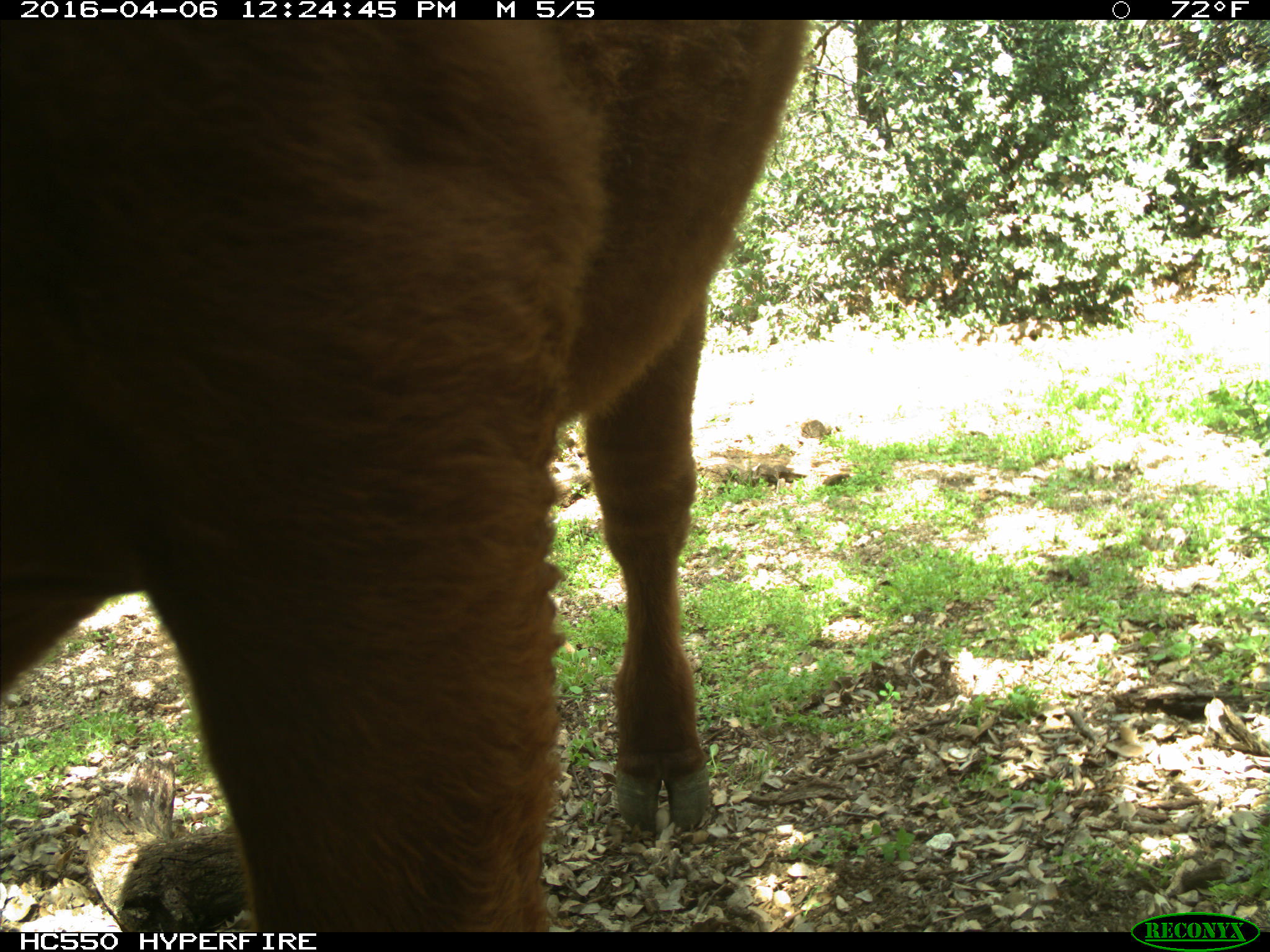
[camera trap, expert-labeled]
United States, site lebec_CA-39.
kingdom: Animalia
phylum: Chordata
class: Mammalia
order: Artiodactyla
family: Bovidae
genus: Bos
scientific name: Bos taurus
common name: domestic cow